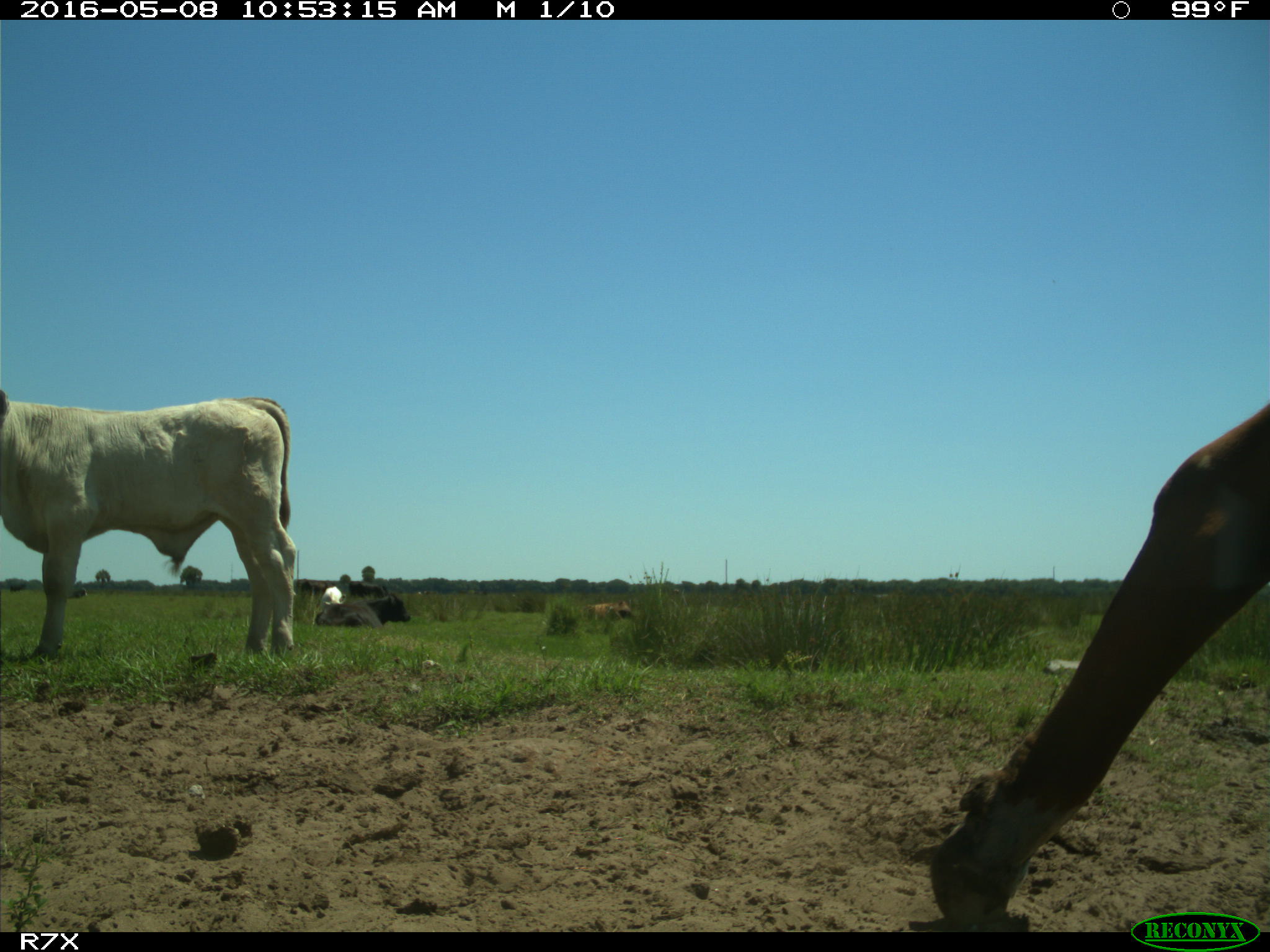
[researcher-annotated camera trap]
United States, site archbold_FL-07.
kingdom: Animalia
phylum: Chordata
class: Mammalia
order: Artiodactyla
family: Bovidae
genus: Bos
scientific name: Bos taurus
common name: domestic cow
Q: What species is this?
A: Bos taurus (domestic cow).